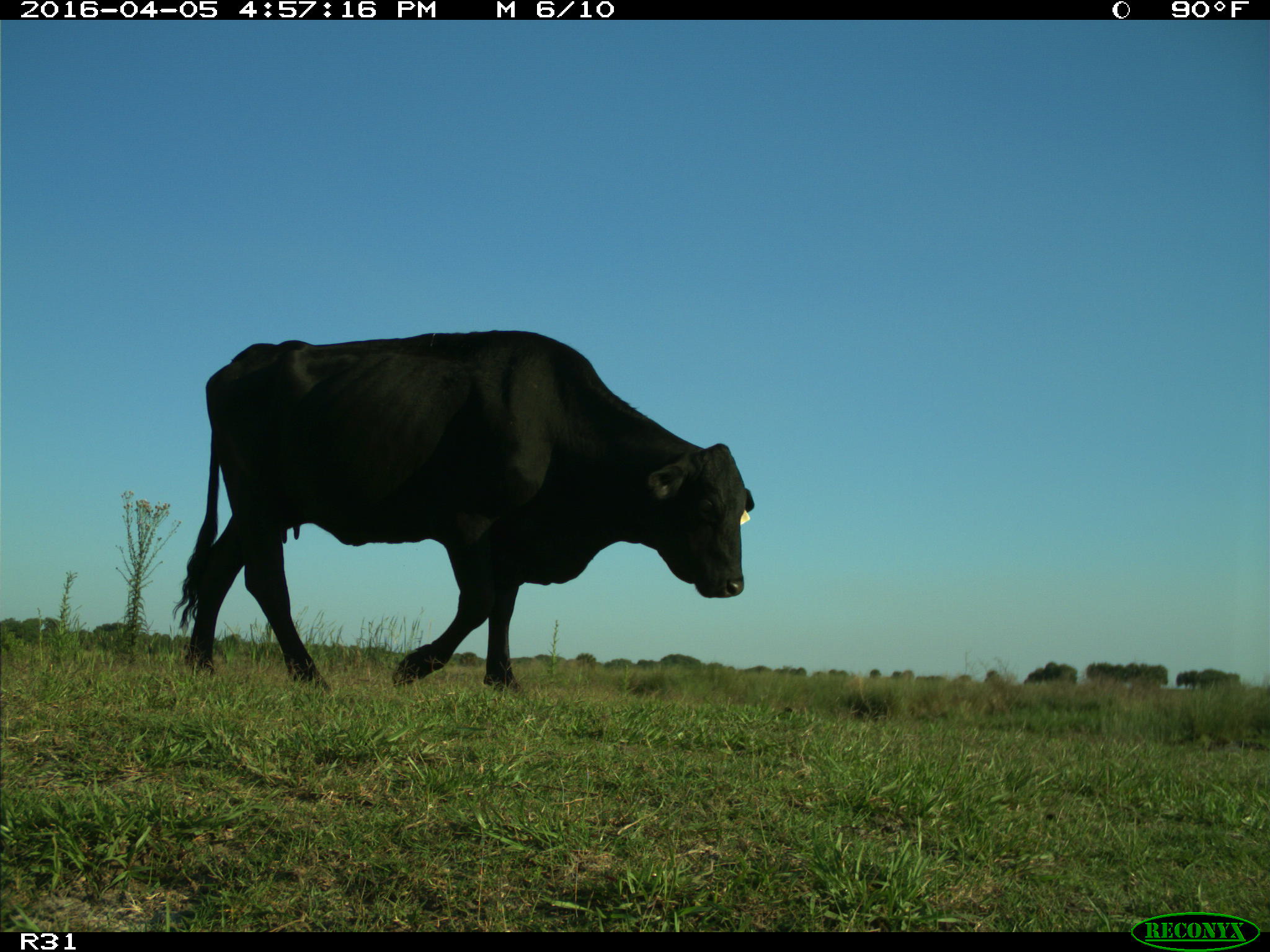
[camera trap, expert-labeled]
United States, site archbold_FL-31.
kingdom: Animalia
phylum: Chordata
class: Mammalia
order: Artiodactyla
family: Bovidae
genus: Bos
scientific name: Bos taurus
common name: domestic cow